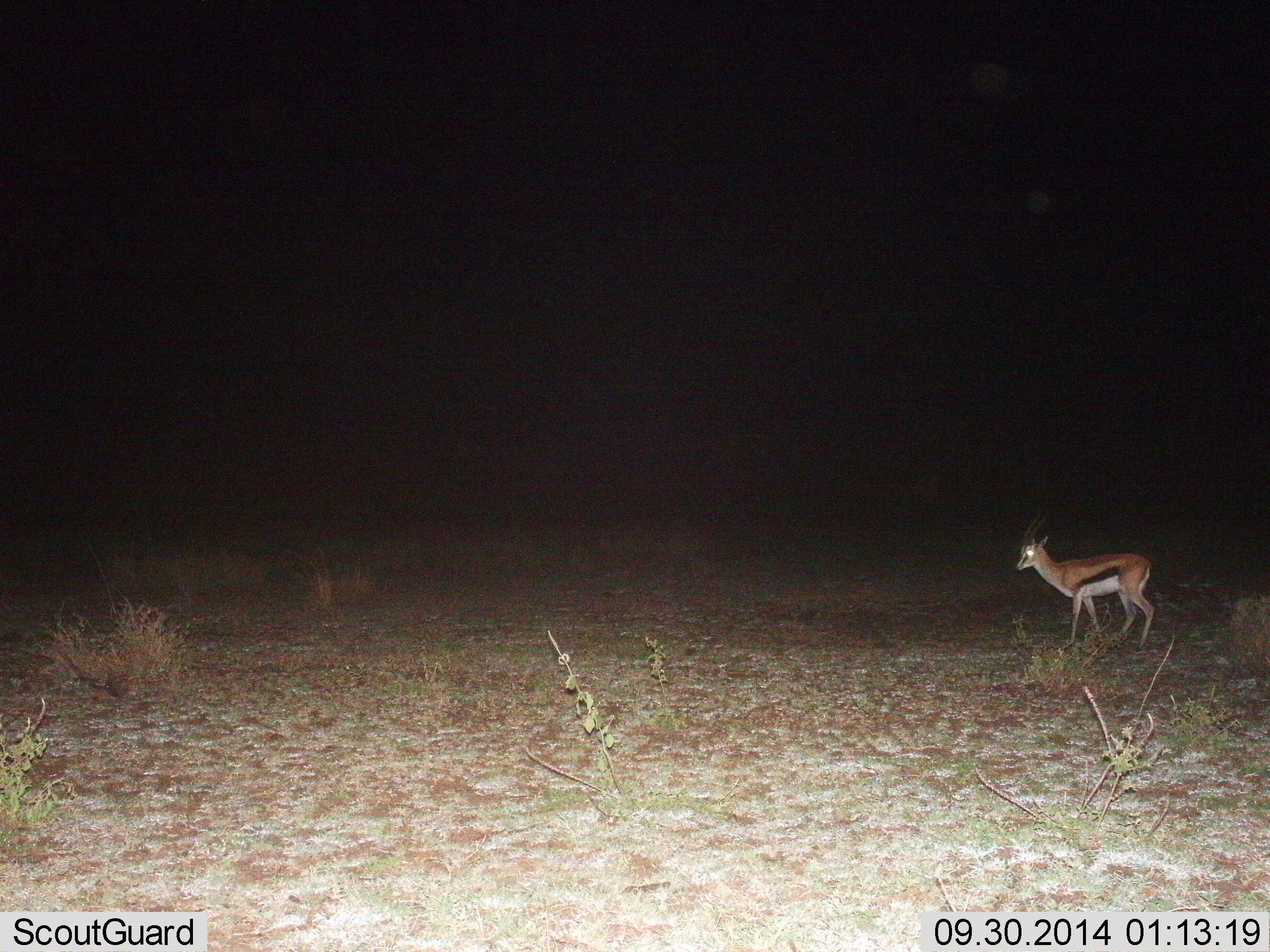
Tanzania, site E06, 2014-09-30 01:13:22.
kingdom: Animalia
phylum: Chordata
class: Mammalia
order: Artiodactyla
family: Bovidae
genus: Eudorcas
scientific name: Eudorcas thomsonii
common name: thomson's gazelle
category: gazellethomsons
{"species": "gazellethomsons (thomson's gazelle) (Eudorcas thomsonii)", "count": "1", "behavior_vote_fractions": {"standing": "50%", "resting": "0%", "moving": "50%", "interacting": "0%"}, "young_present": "0%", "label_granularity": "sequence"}